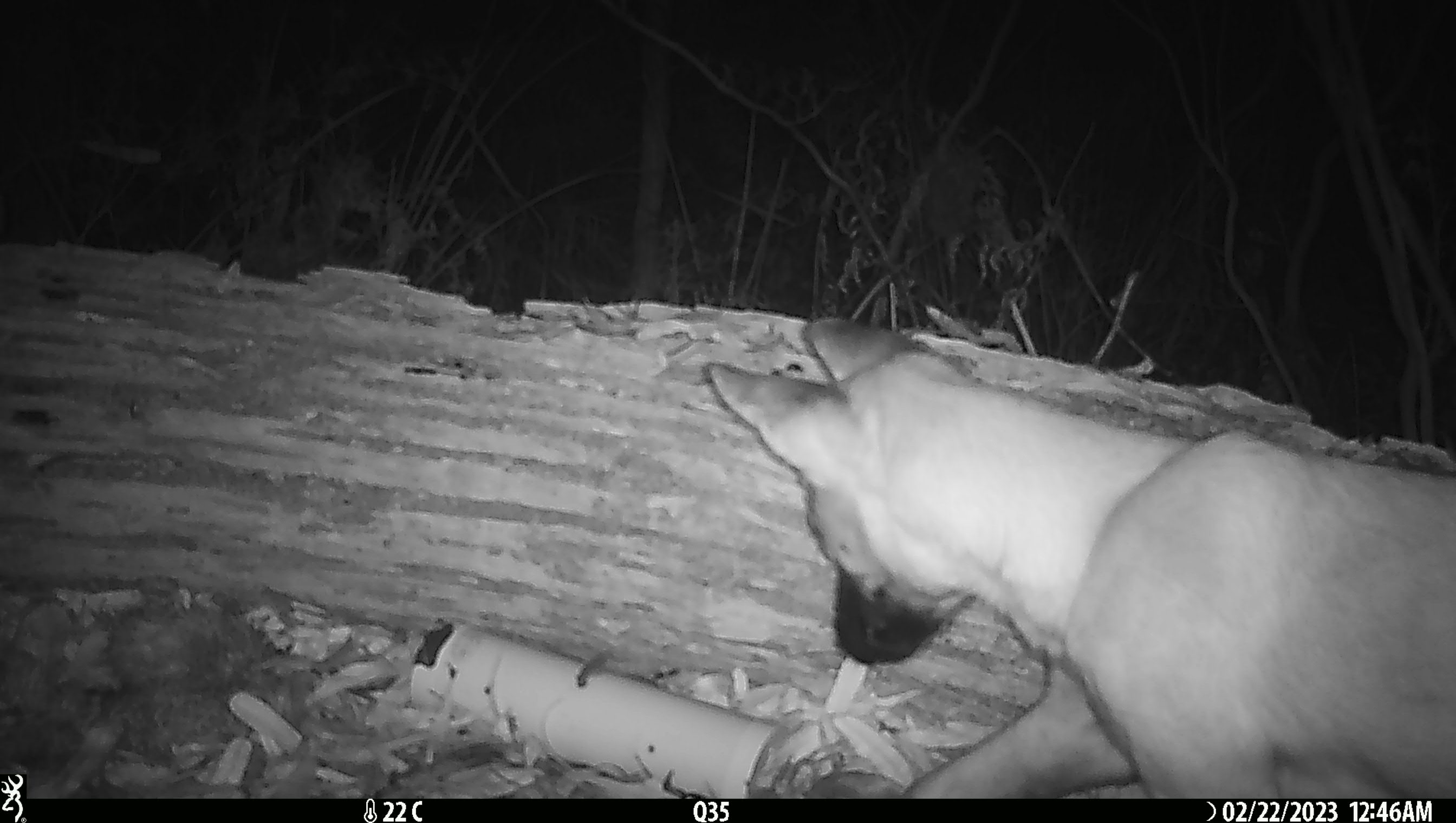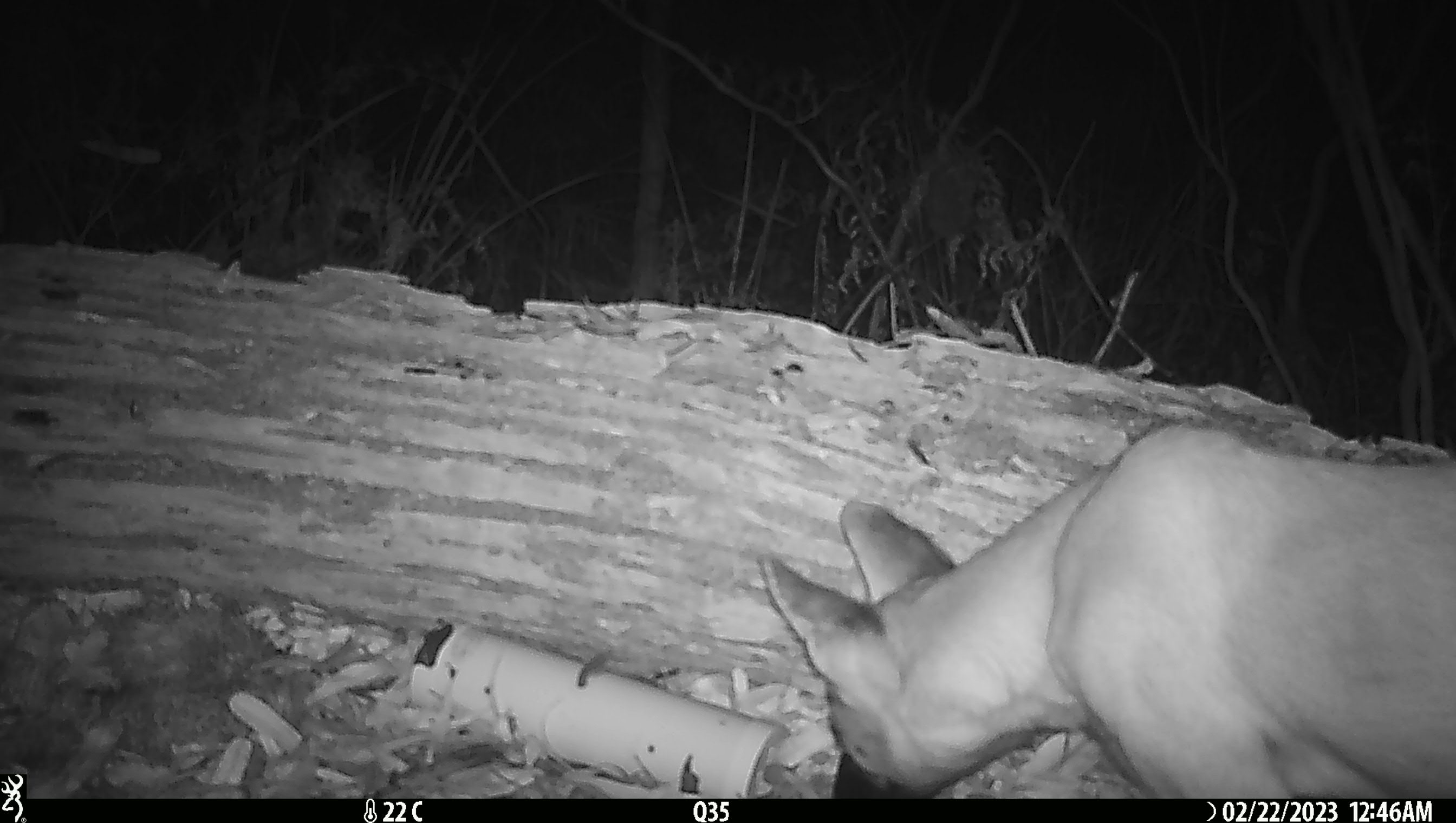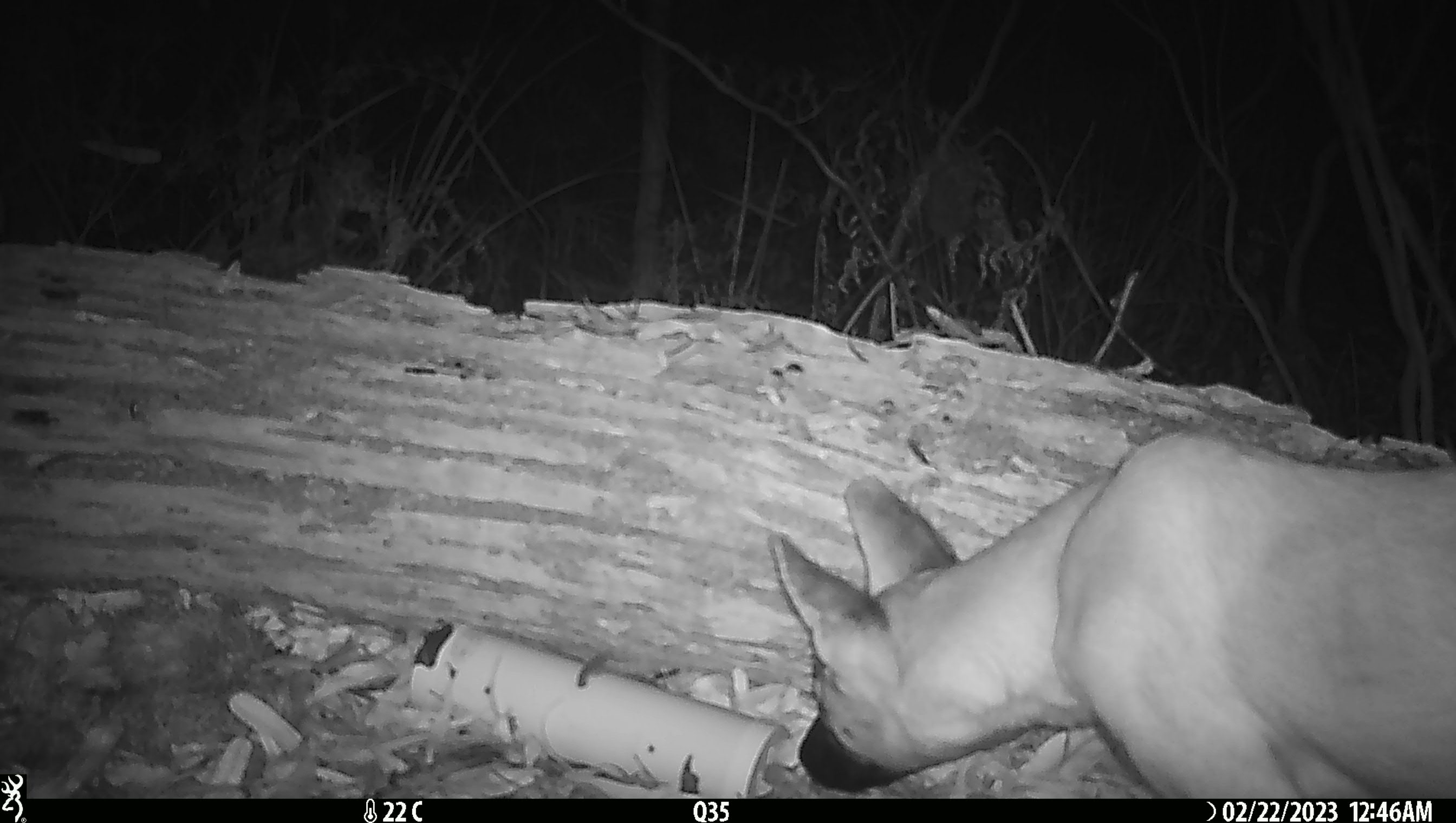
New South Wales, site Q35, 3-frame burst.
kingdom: Animalia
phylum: Chordata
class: Mammalia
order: Carnivora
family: Canidae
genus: Canis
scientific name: Canis familiaris dingo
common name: dingo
Dingo (Canis familiaris dingo).